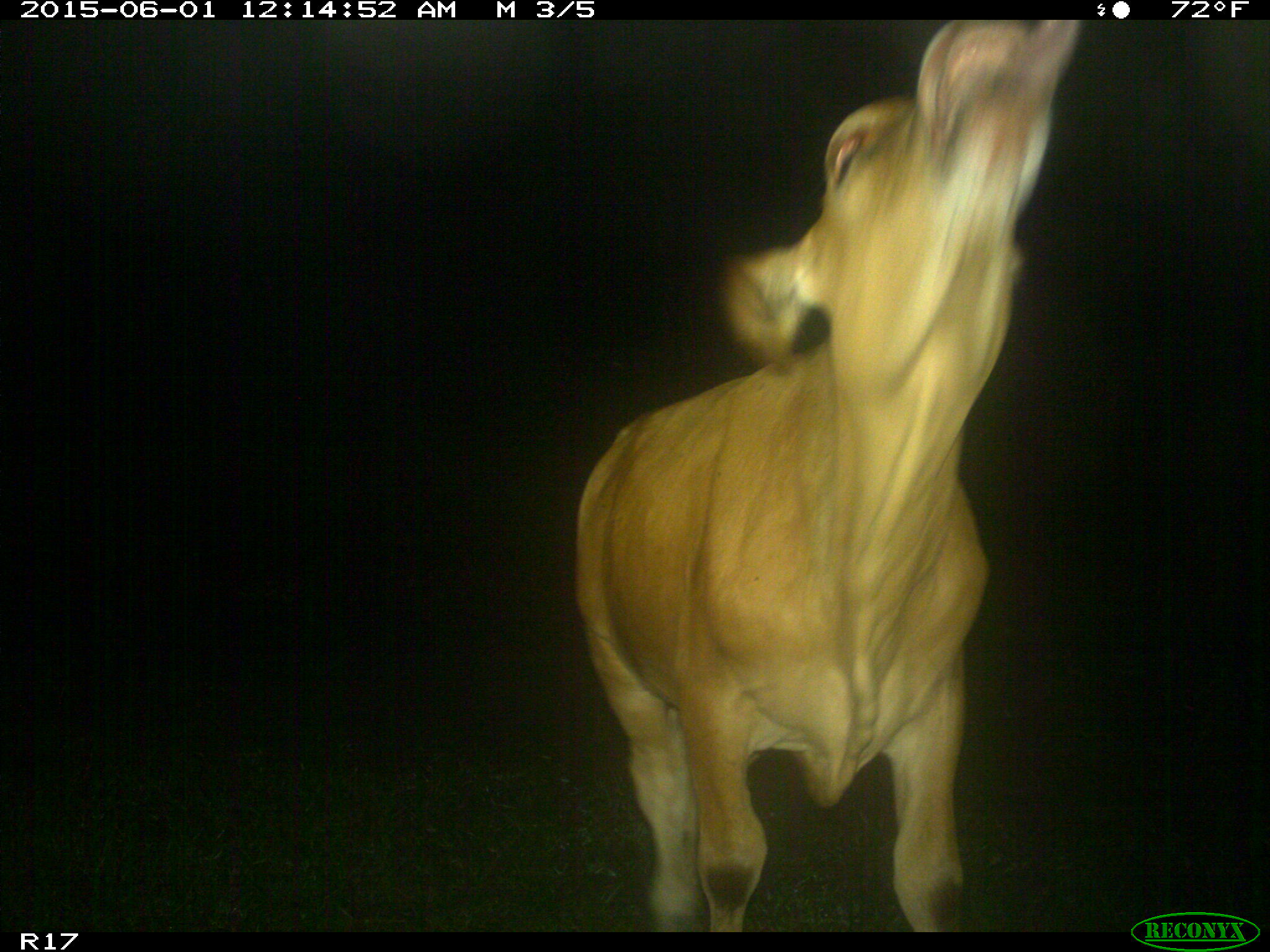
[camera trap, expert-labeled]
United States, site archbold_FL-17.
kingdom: Animalia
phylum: Chordata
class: Mammalia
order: Artiodactyla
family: Bovidae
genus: Bos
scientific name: Bos taurus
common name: domestic cow